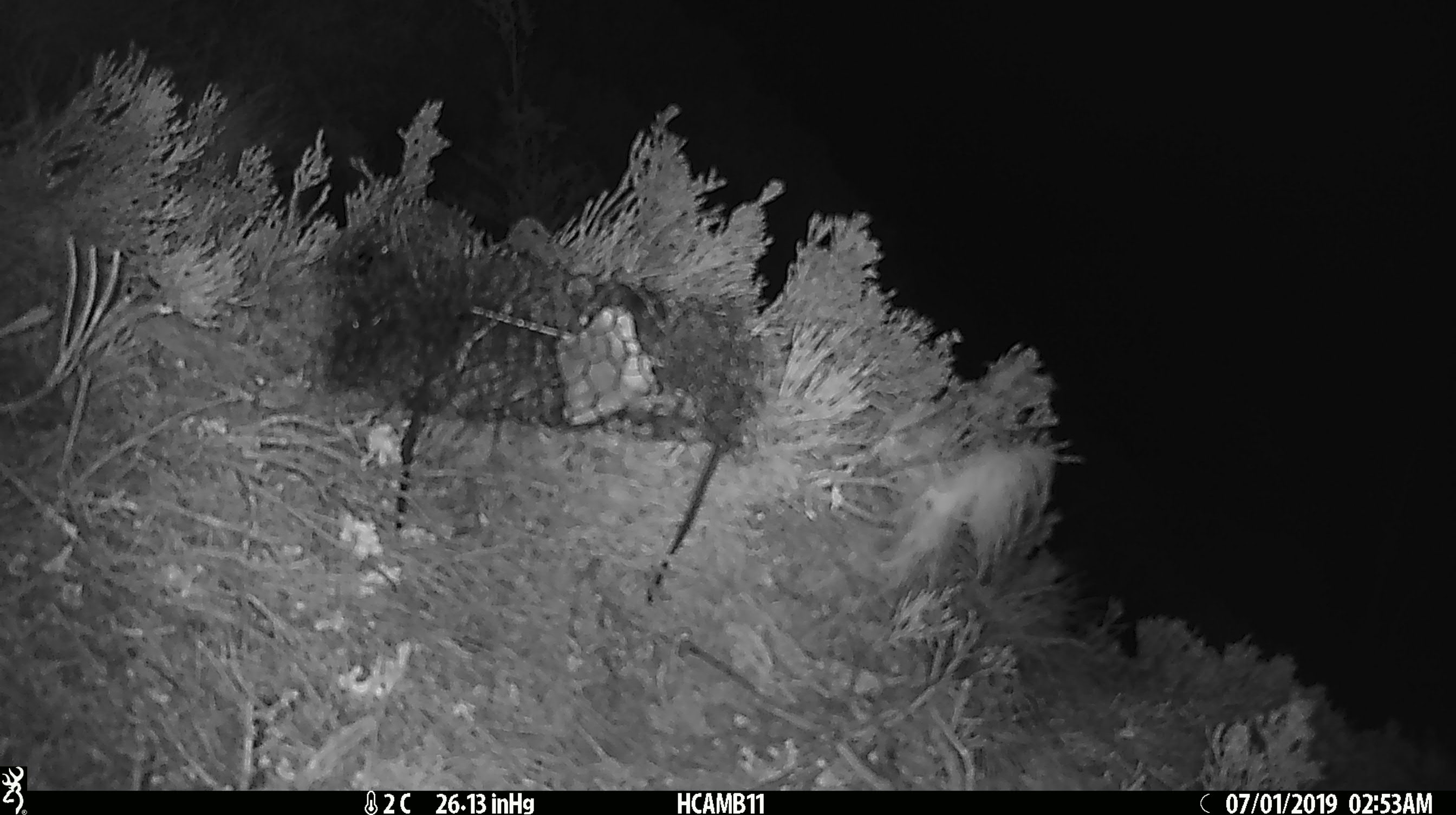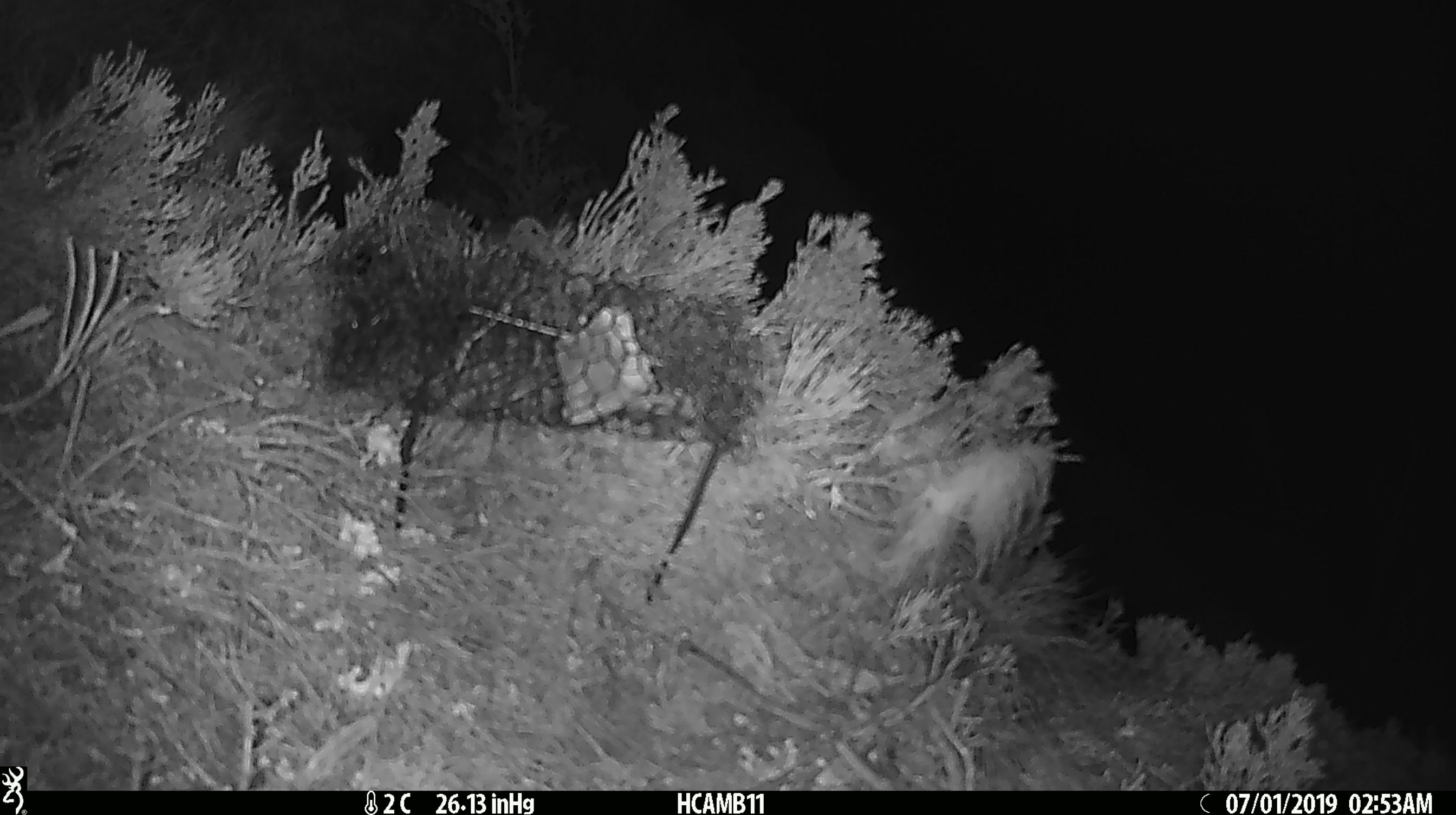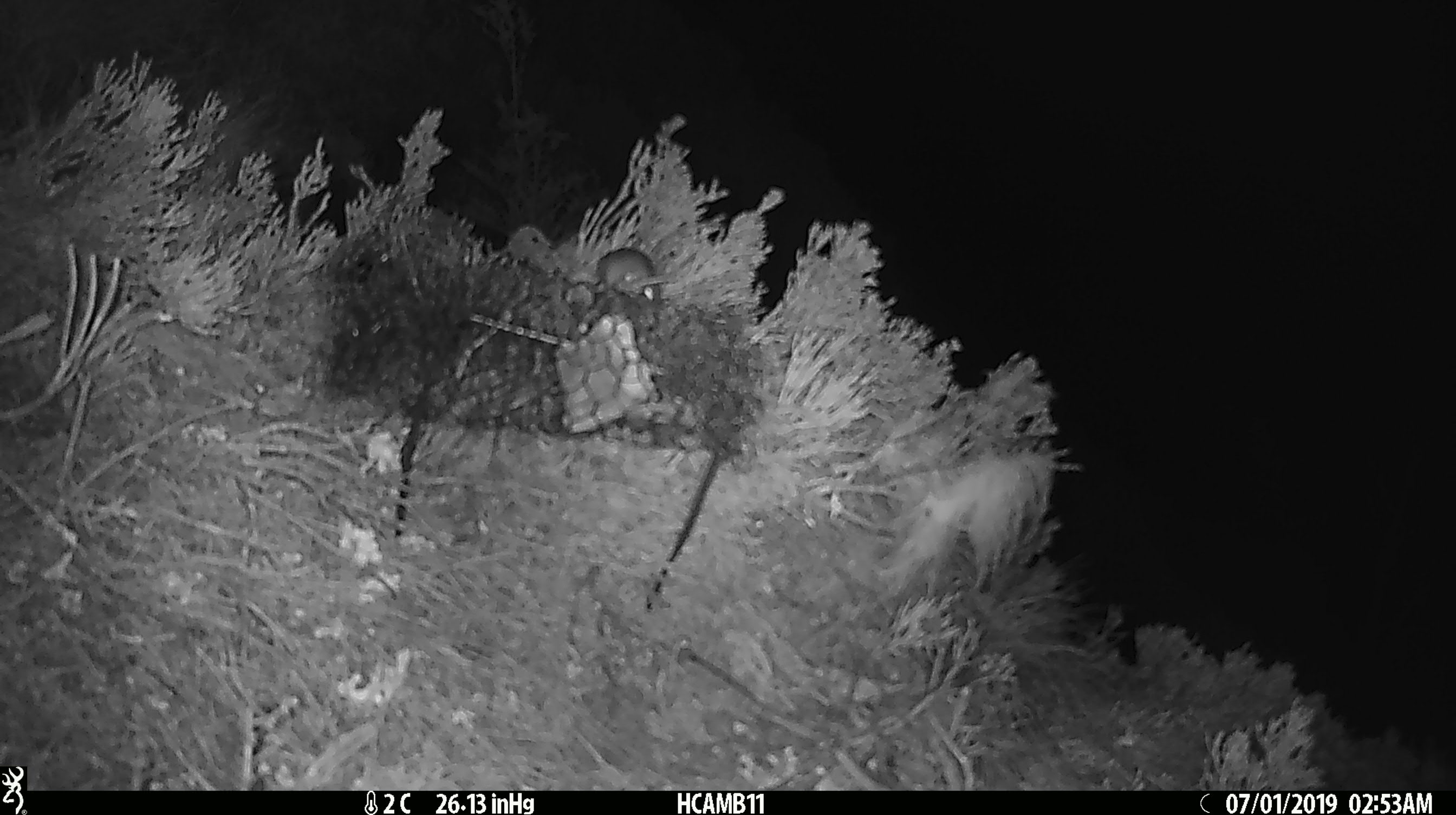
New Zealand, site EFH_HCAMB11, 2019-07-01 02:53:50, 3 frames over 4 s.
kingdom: Animalia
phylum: Chordata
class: Mammalia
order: Rodentia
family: Muridae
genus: Mus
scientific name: Mus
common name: mouse